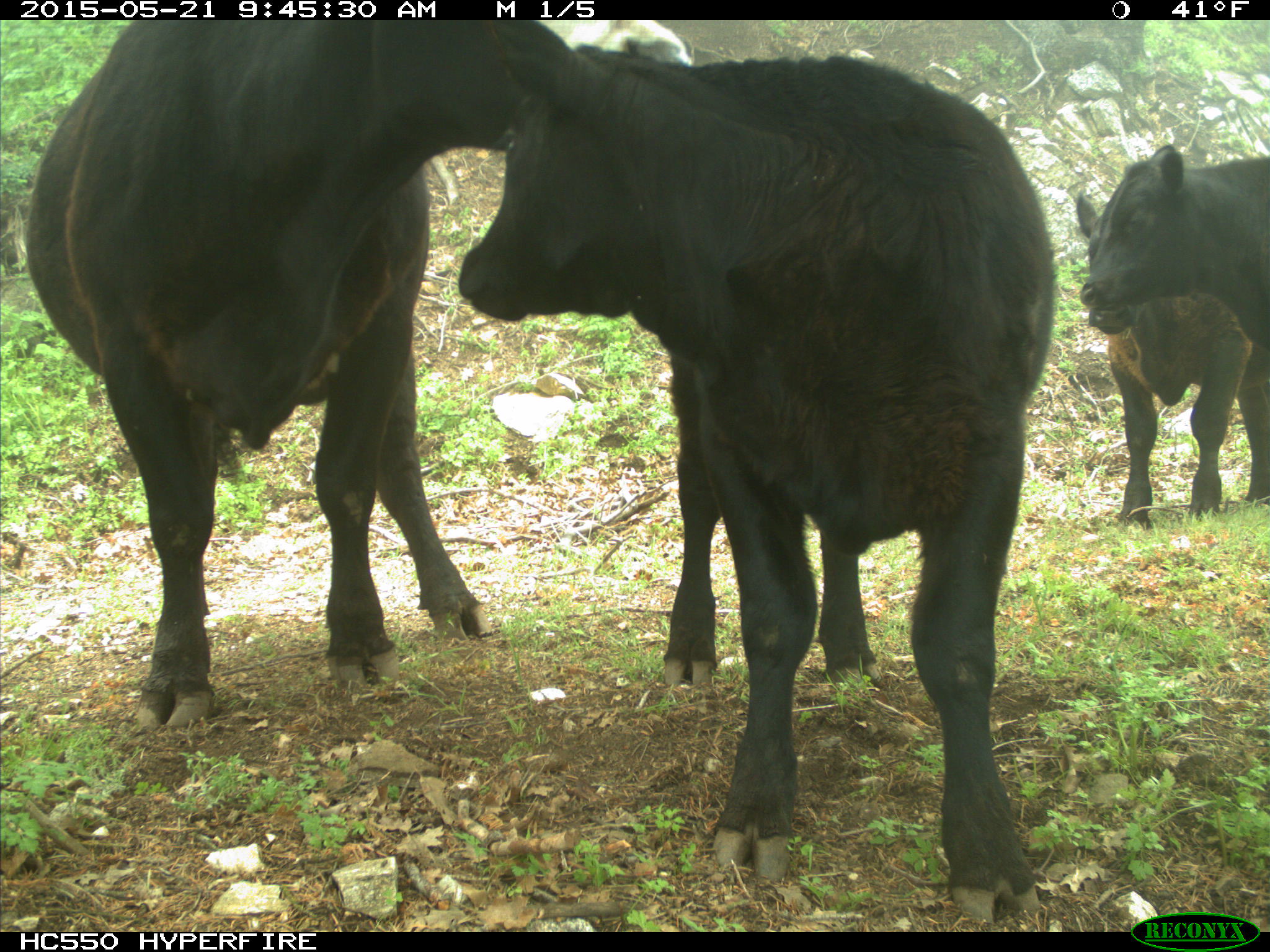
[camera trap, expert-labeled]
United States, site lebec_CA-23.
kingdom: Animalia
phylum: Chordata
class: Mammalia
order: Artiodactyla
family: Bovidae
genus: Bos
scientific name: Bos taurus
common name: domestic cow